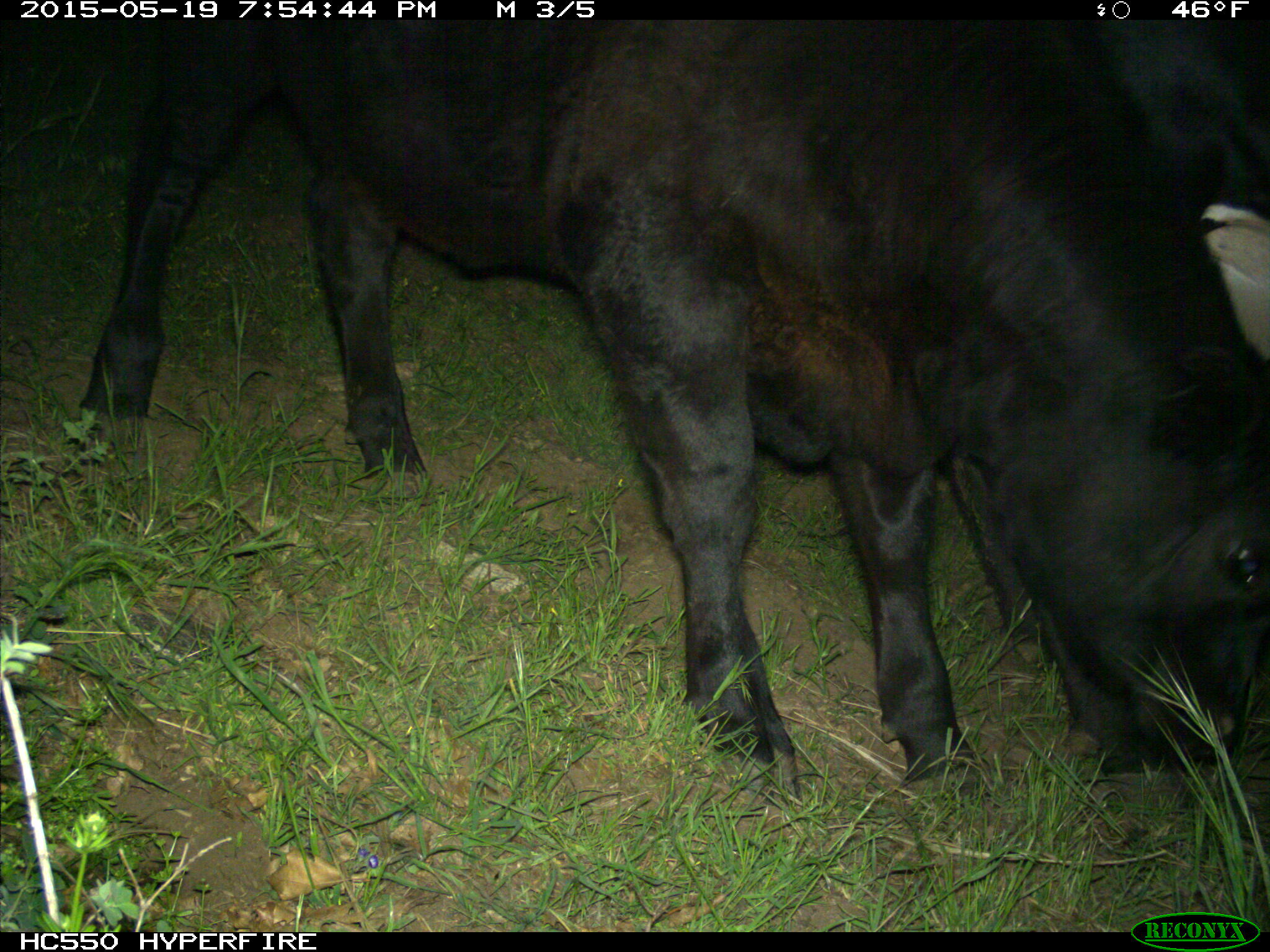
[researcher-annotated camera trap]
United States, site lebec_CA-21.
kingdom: Animalia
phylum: Chordata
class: Mammalia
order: Artiodactyla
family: Bovidae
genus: Bos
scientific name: Bos taurus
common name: domestic cow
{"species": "Bos taurus (domestic cow)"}